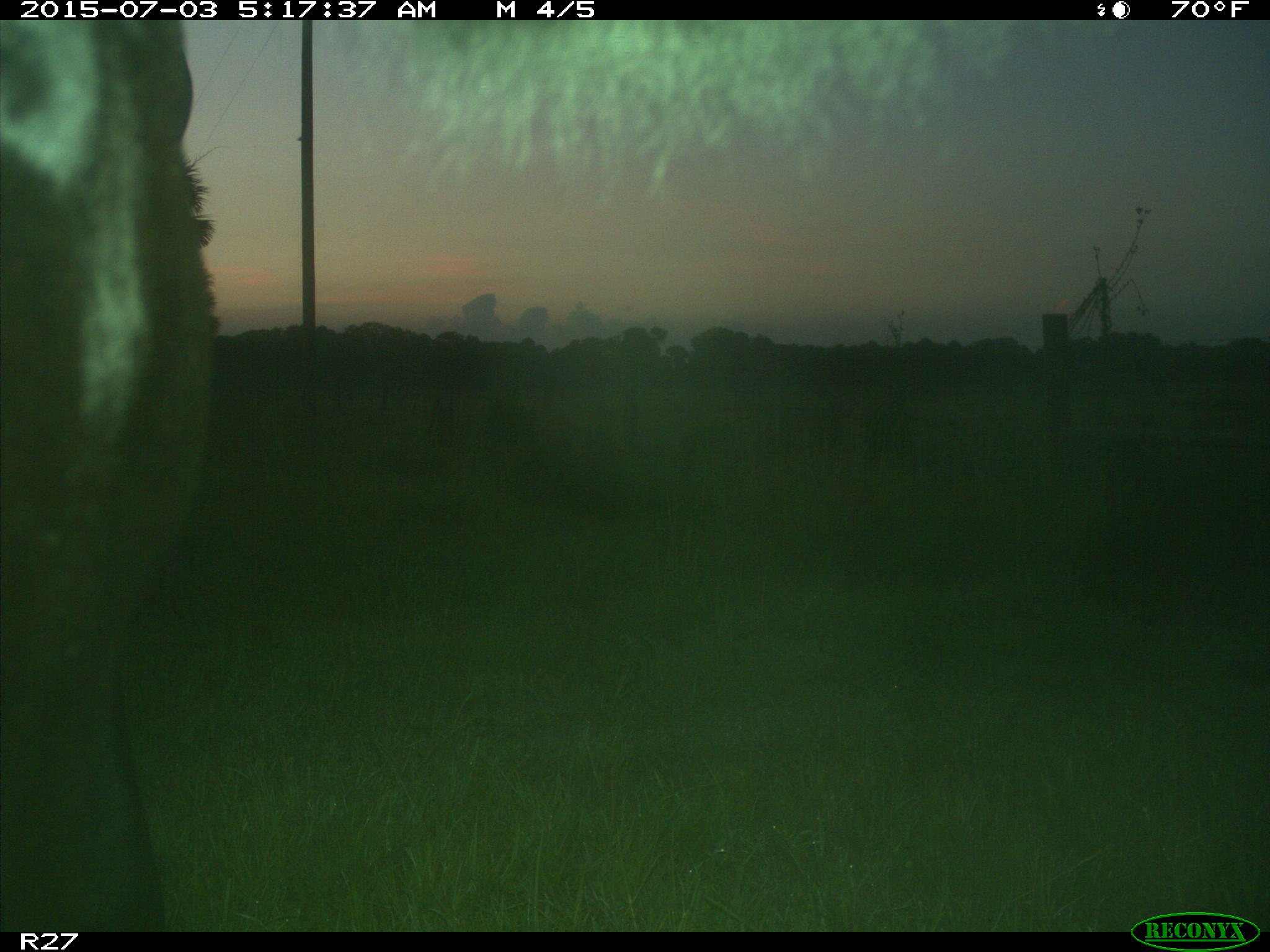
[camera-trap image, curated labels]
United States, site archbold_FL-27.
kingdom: Animalia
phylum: Chordata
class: Mammalia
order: Artiodactyla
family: Bovidae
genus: Bos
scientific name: Bos taurus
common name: domestic cow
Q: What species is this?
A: Bos taurus (domestic cow).